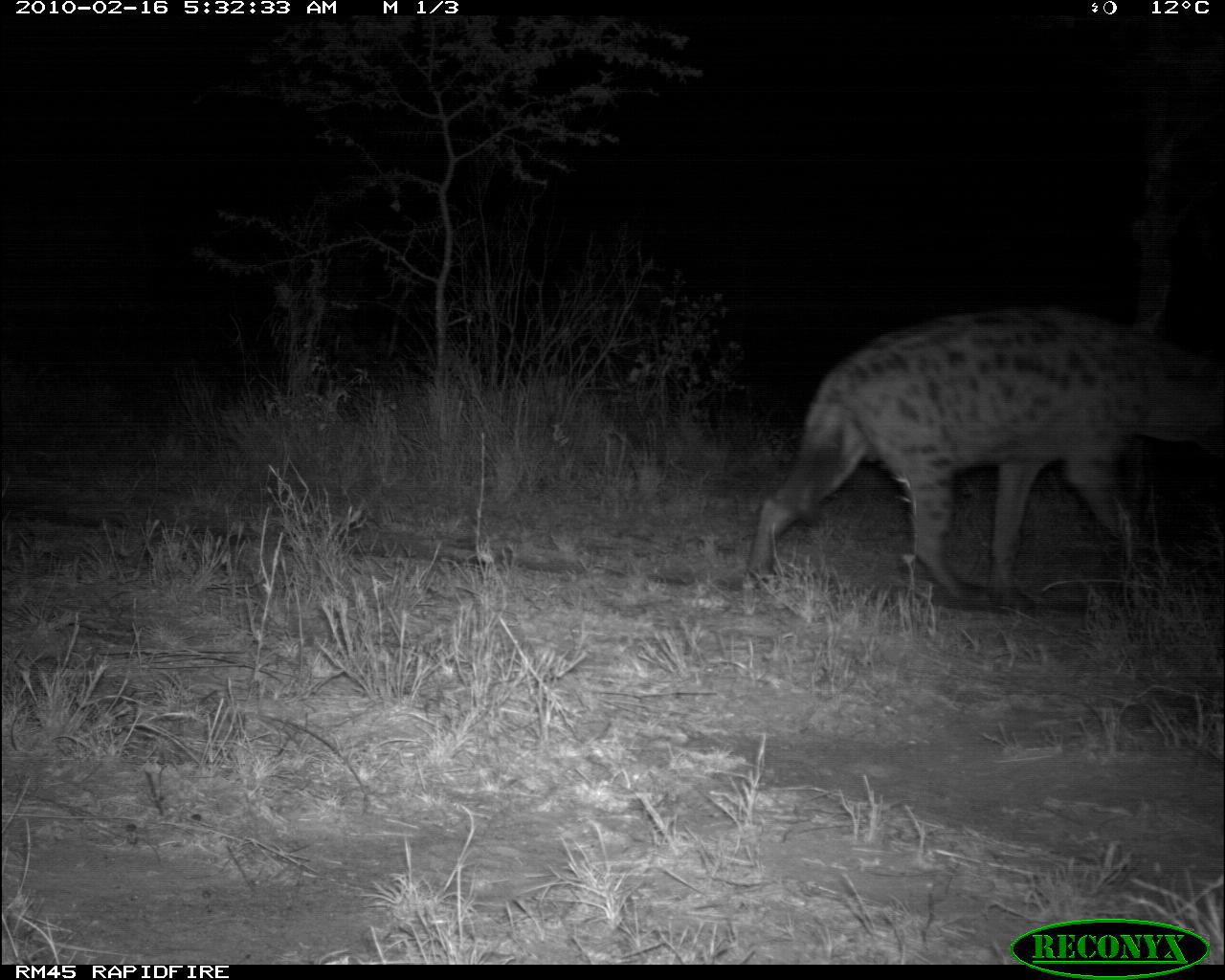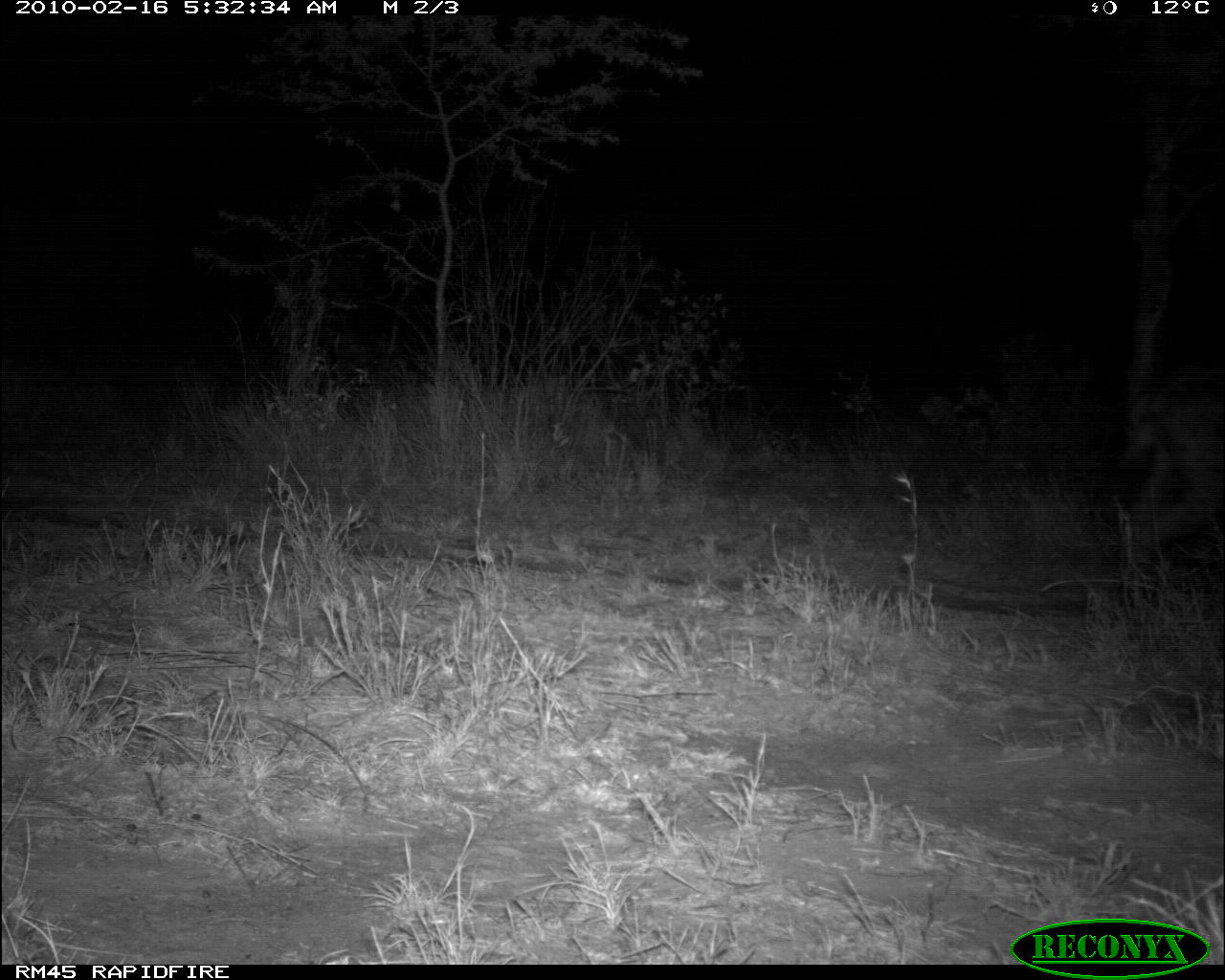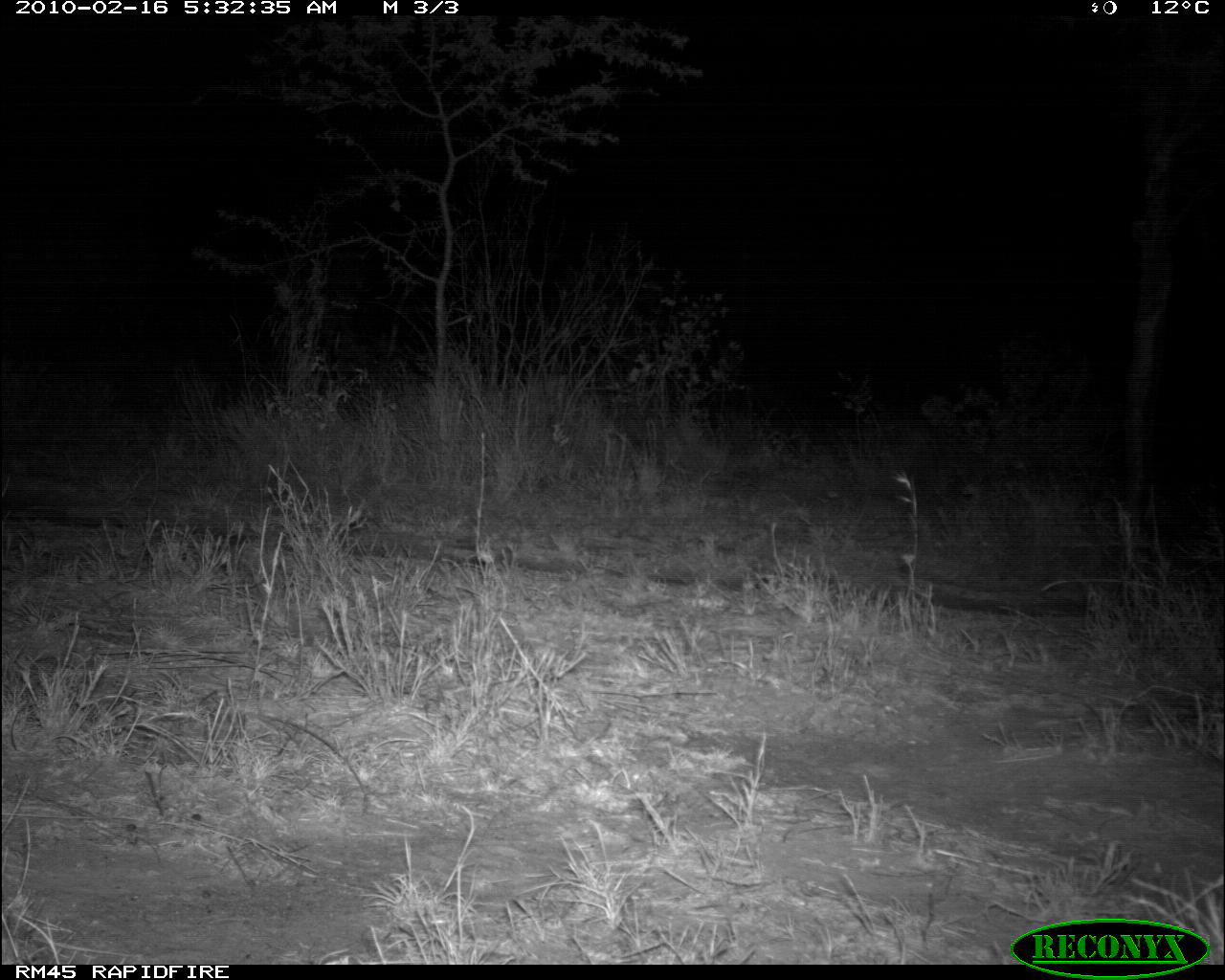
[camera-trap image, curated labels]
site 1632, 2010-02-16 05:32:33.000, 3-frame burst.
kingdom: Animalia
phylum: Chordata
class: Mammalia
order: Carnivora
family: Hyaenidae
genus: Crocuta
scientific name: Crocuta crocuta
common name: spotted hyena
Crocuta crocuta (spotted hyena), count 1.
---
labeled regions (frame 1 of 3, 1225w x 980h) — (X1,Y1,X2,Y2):
crocuta crocuta: (745,304,1224,612)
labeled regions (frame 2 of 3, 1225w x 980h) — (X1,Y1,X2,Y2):
unknown: (1125,361,1223,570)